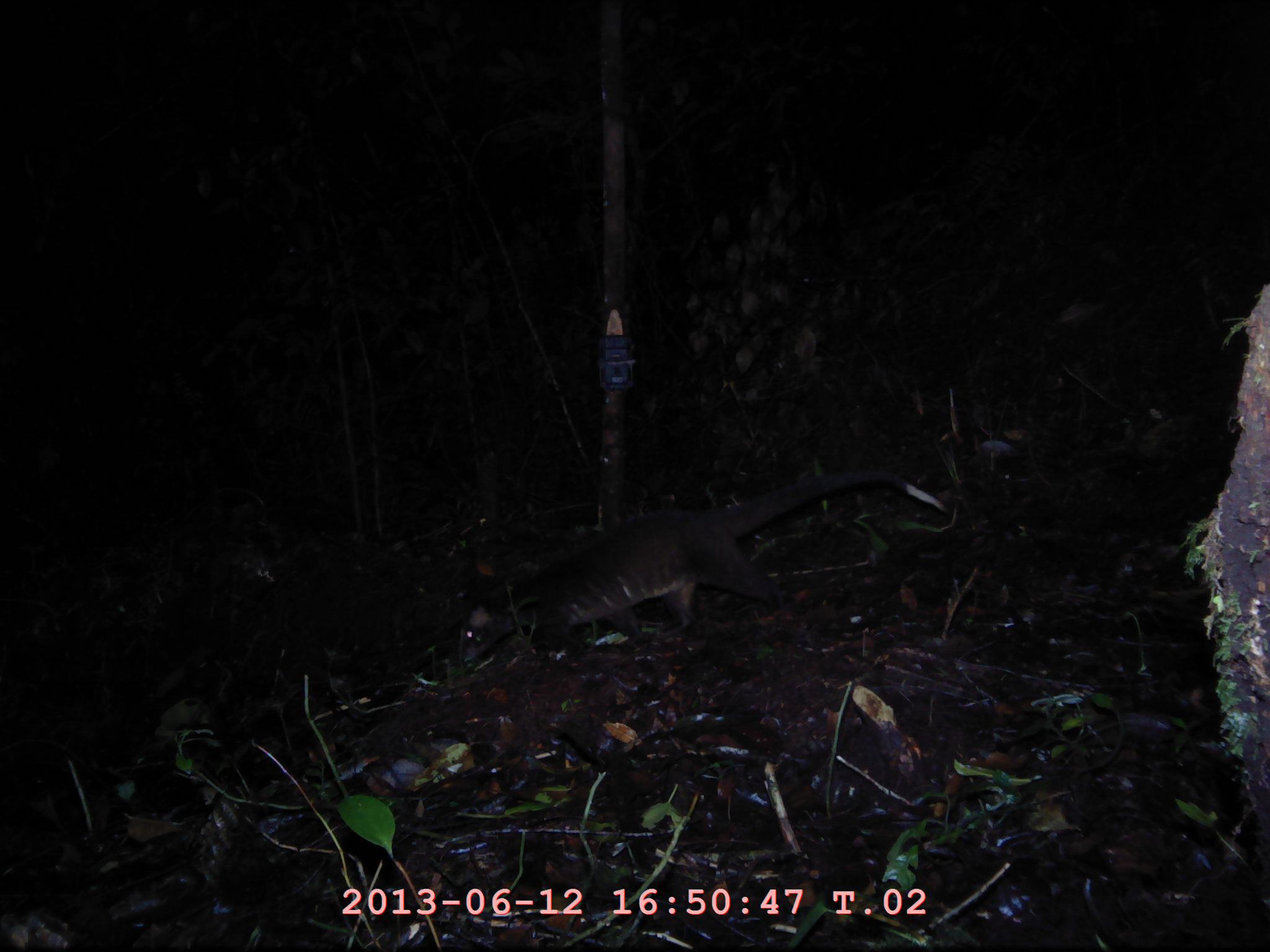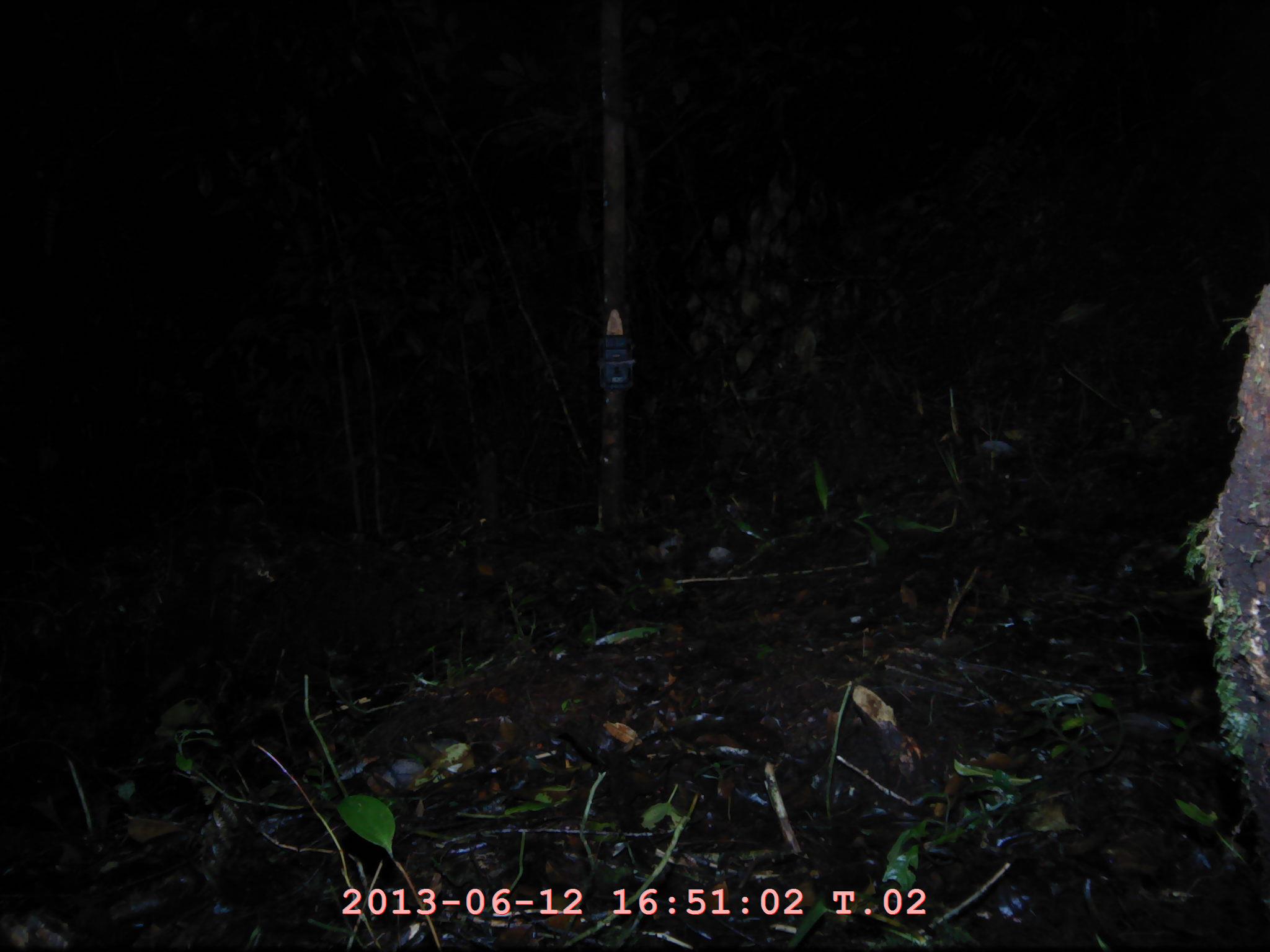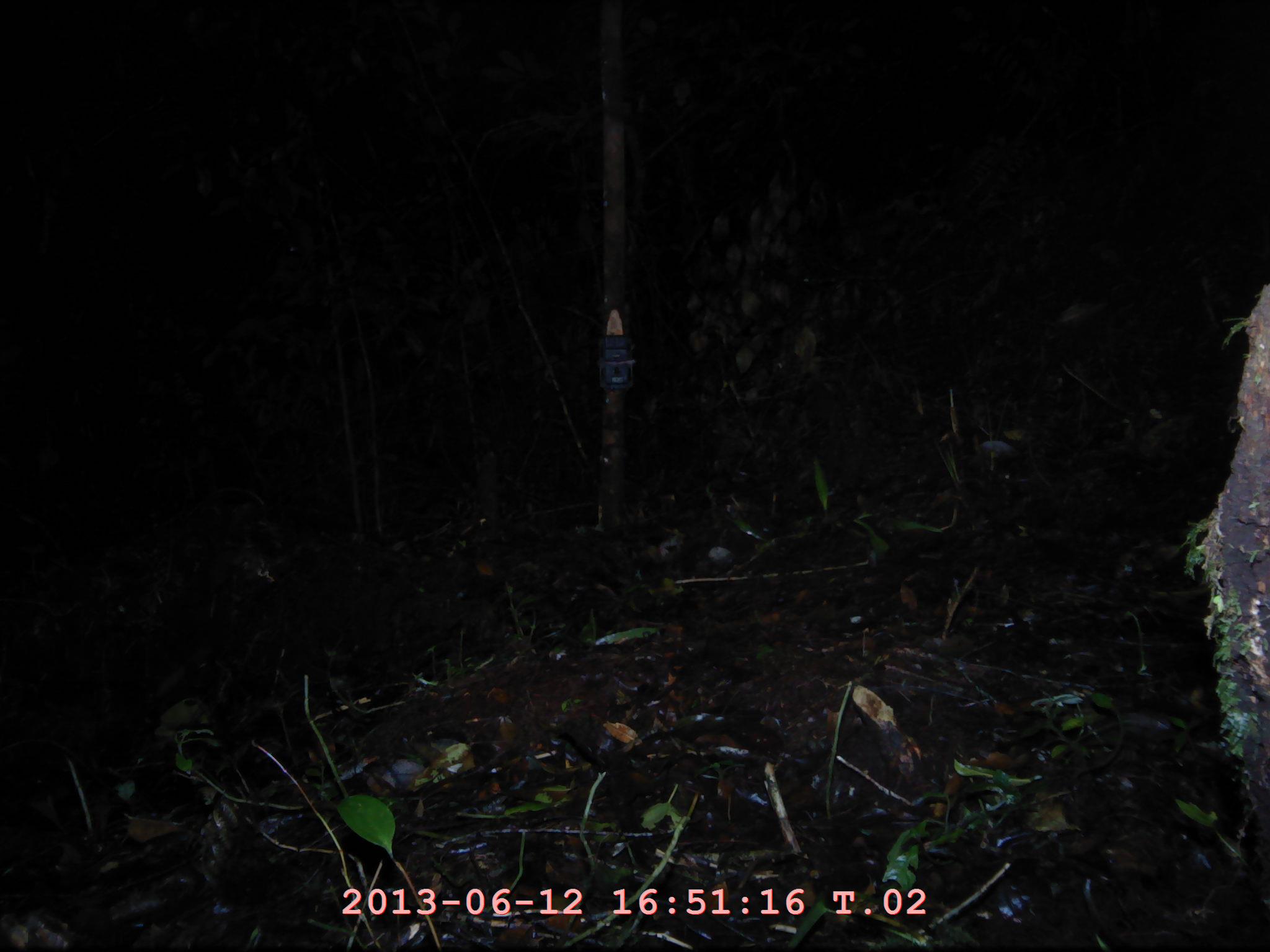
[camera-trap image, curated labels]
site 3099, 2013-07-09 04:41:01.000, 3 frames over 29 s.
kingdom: Animalia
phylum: Chordata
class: Mammalia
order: Carnivora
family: Viverridae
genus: Paguma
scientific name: Paguma larvata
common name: masked palm civet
Paguma larvata (masked palm civet), count 1.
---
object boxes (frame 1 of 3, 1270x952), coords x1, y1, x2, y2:
paguma larvata: 450, 467, 947, 662